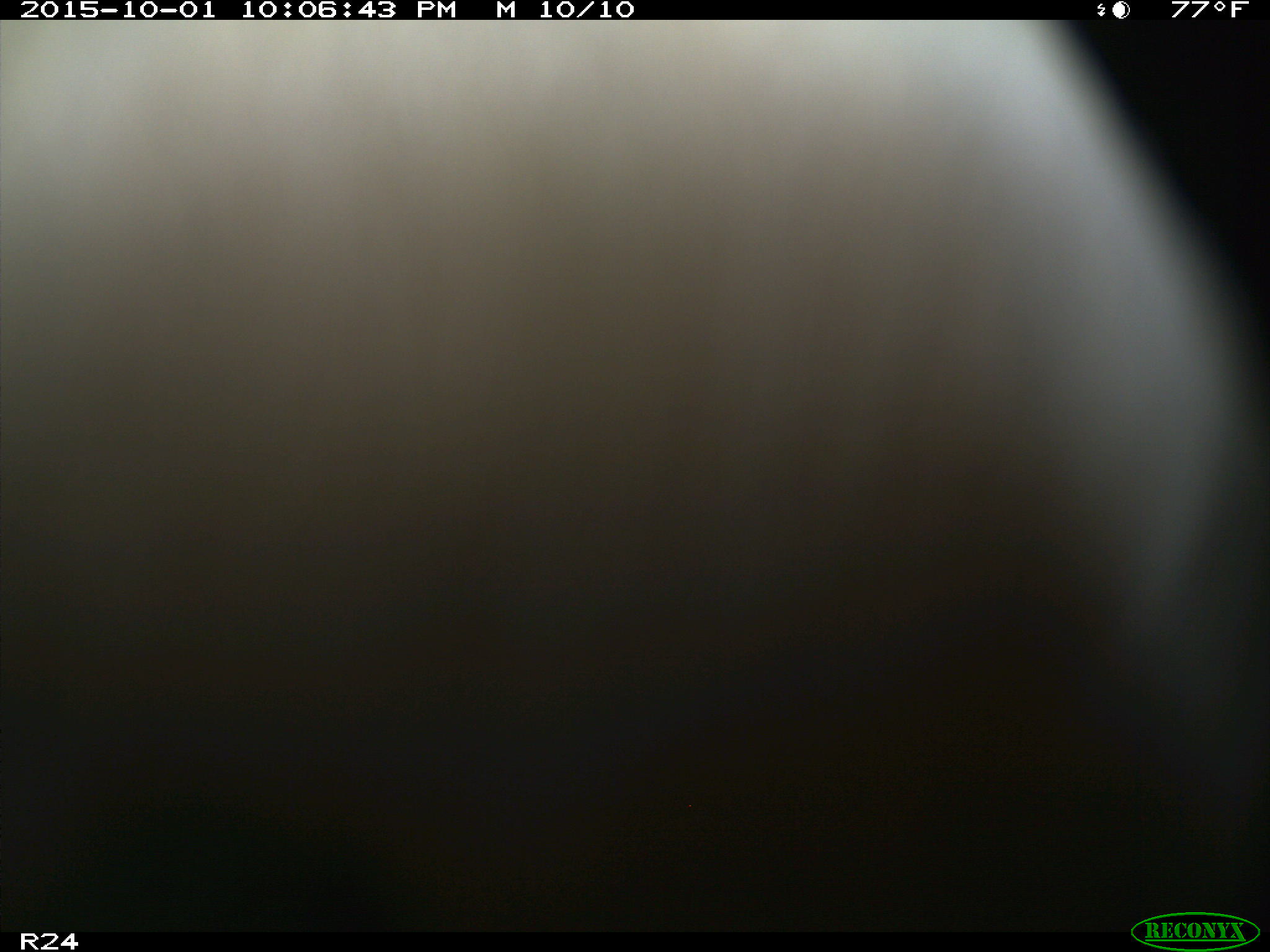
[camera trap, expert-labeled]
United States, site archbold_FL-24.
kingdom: Animalia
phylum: Chordata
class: Mammalia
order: Artiodactyla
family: Bovidae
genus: Bos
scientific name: Bos taurus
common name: domestic cow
Bos taurus (domestic cow).